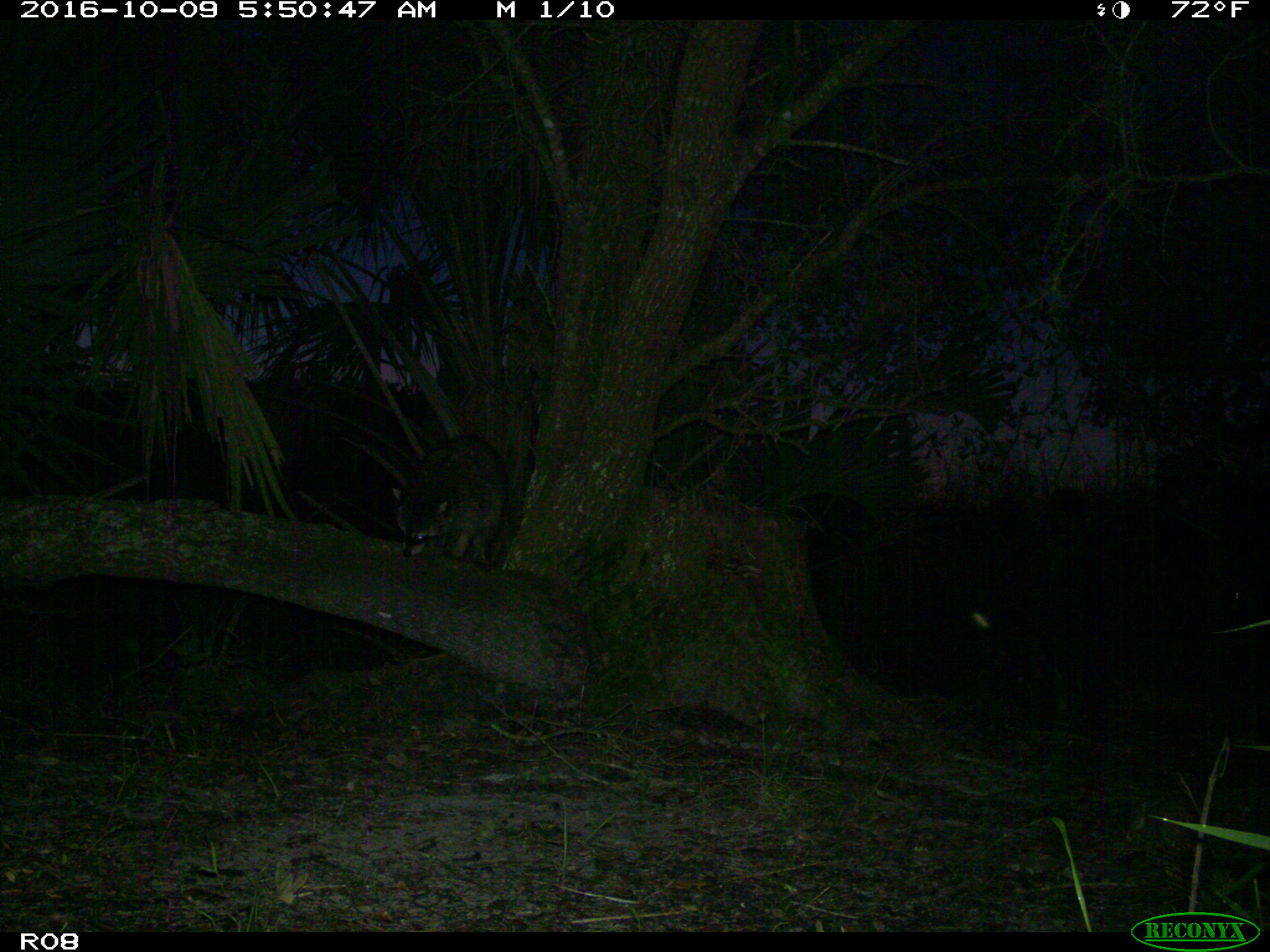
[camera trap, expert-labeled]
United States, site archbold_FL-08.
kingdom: Animalia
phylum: Chordata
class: Mammalia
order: Carnivora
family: Procyonidae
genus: Procyon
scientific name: Procyon lotor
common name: common raccoon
Procyon lotor (common raccoon).